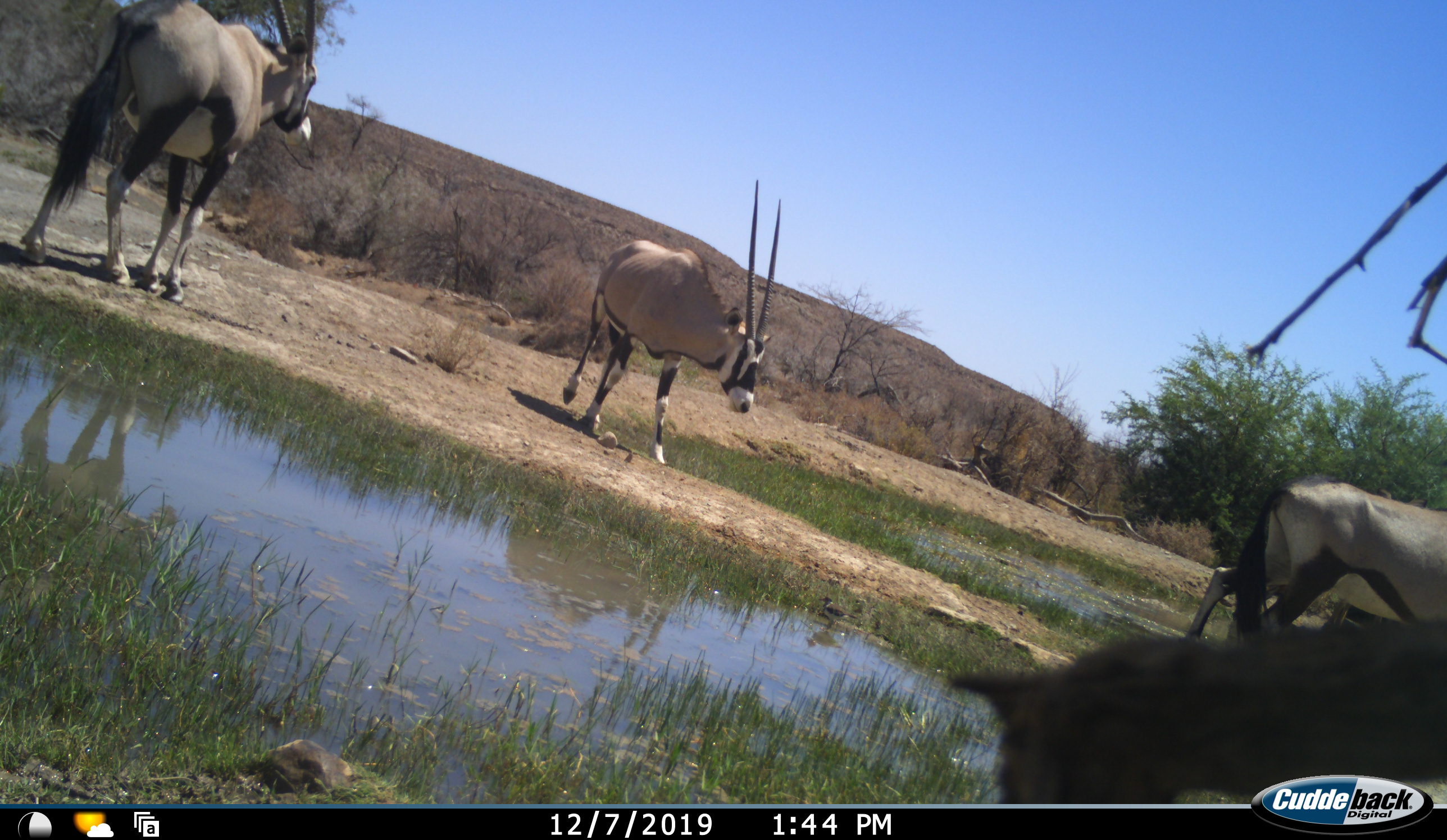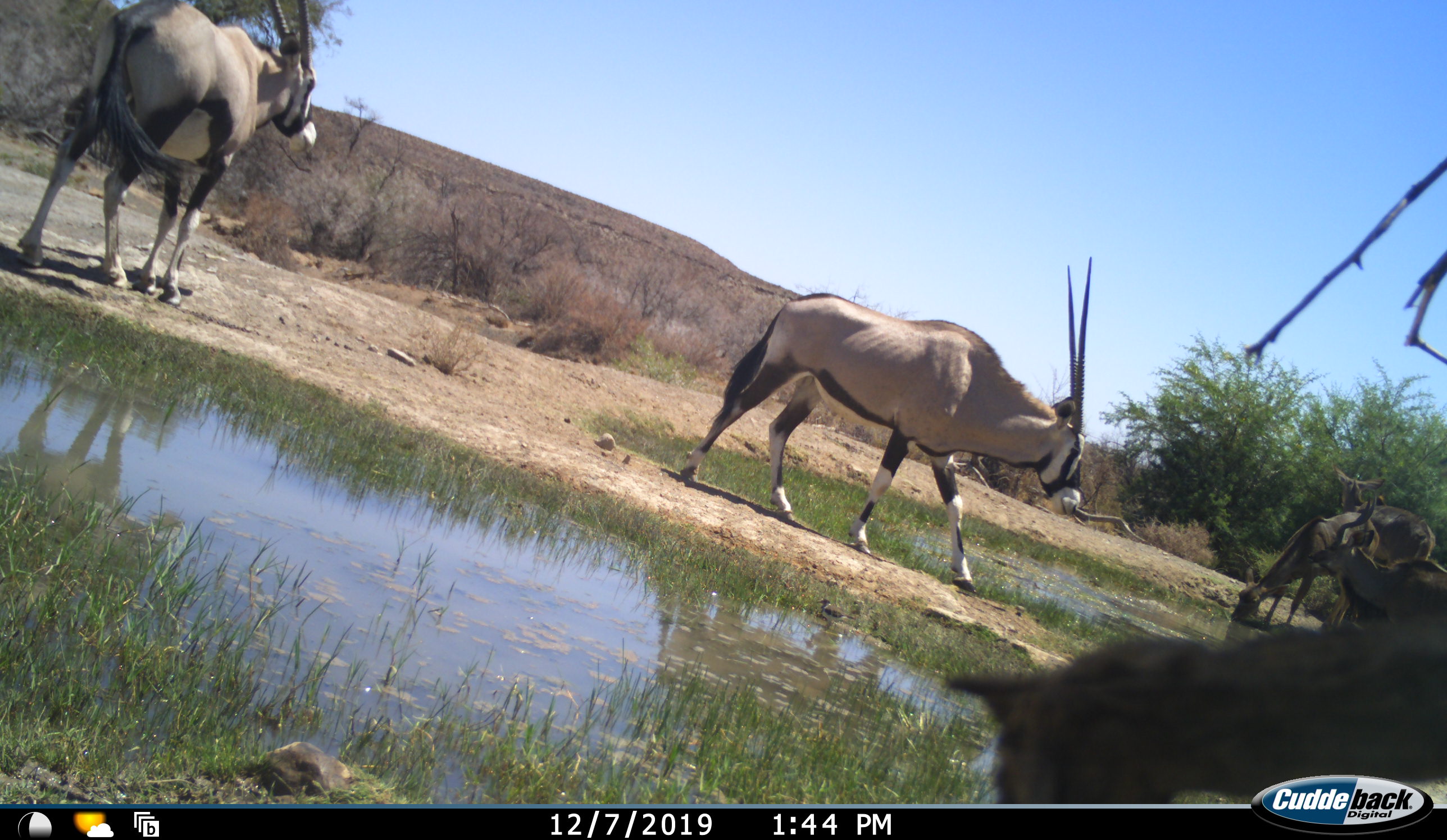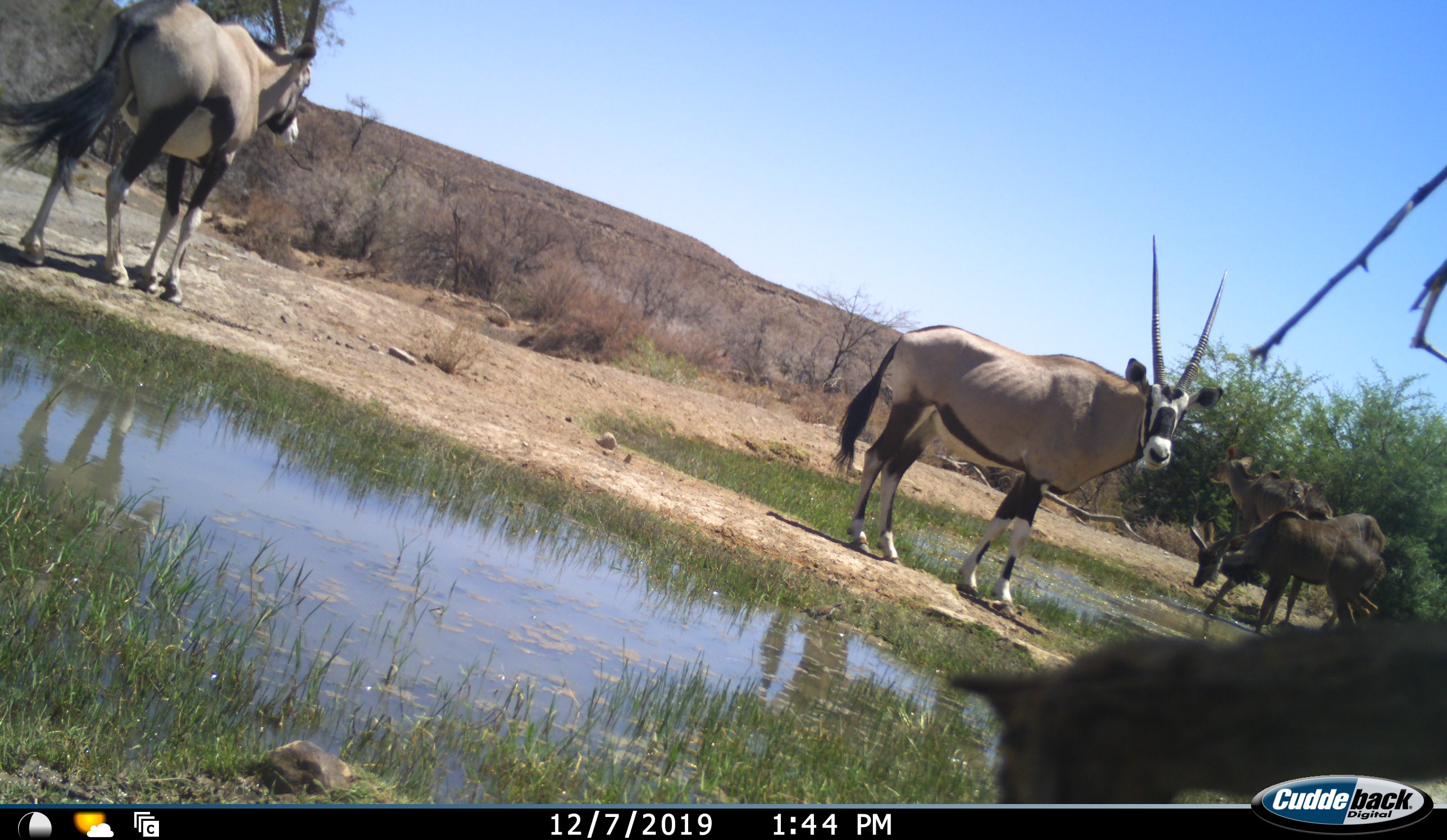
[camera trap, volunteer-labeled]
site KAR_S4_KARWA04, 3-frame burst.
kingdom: Animalia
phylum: Chordata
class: Mammalia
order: Artiodactyla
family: Bovidae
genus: Oryx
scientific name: Oryx gazella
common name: gemsbok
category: oryx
Oryx (gemsbok) (Oryx gazella), count 3. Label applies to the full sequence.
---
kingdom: Animalia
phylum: Chordata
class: Mammalia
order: Artiodactyla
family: Bovidae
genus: Tragelaphus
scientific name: Tragelaphus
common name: kudu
Kudu (Tragelaphus), count 3. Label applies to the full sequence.